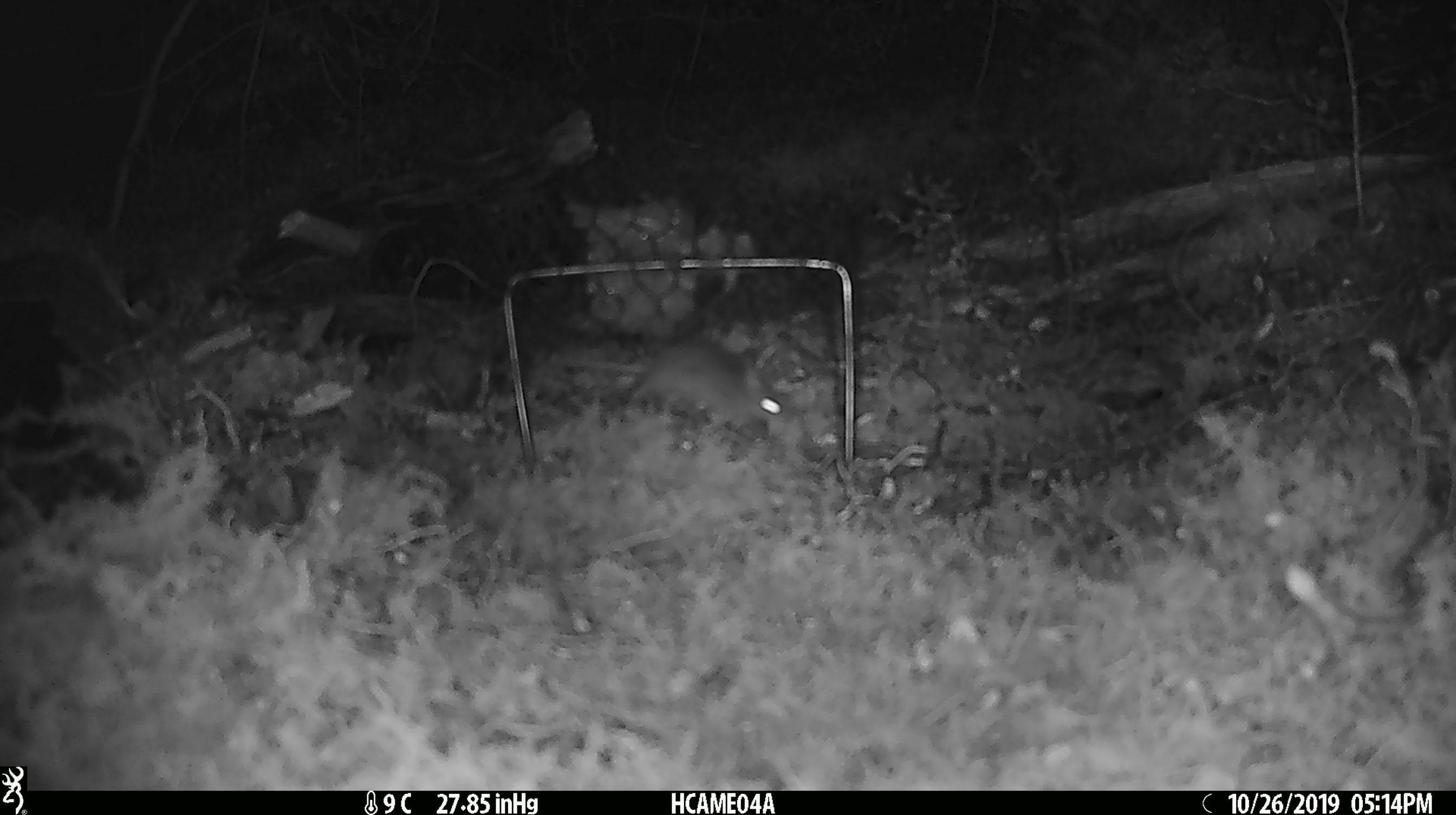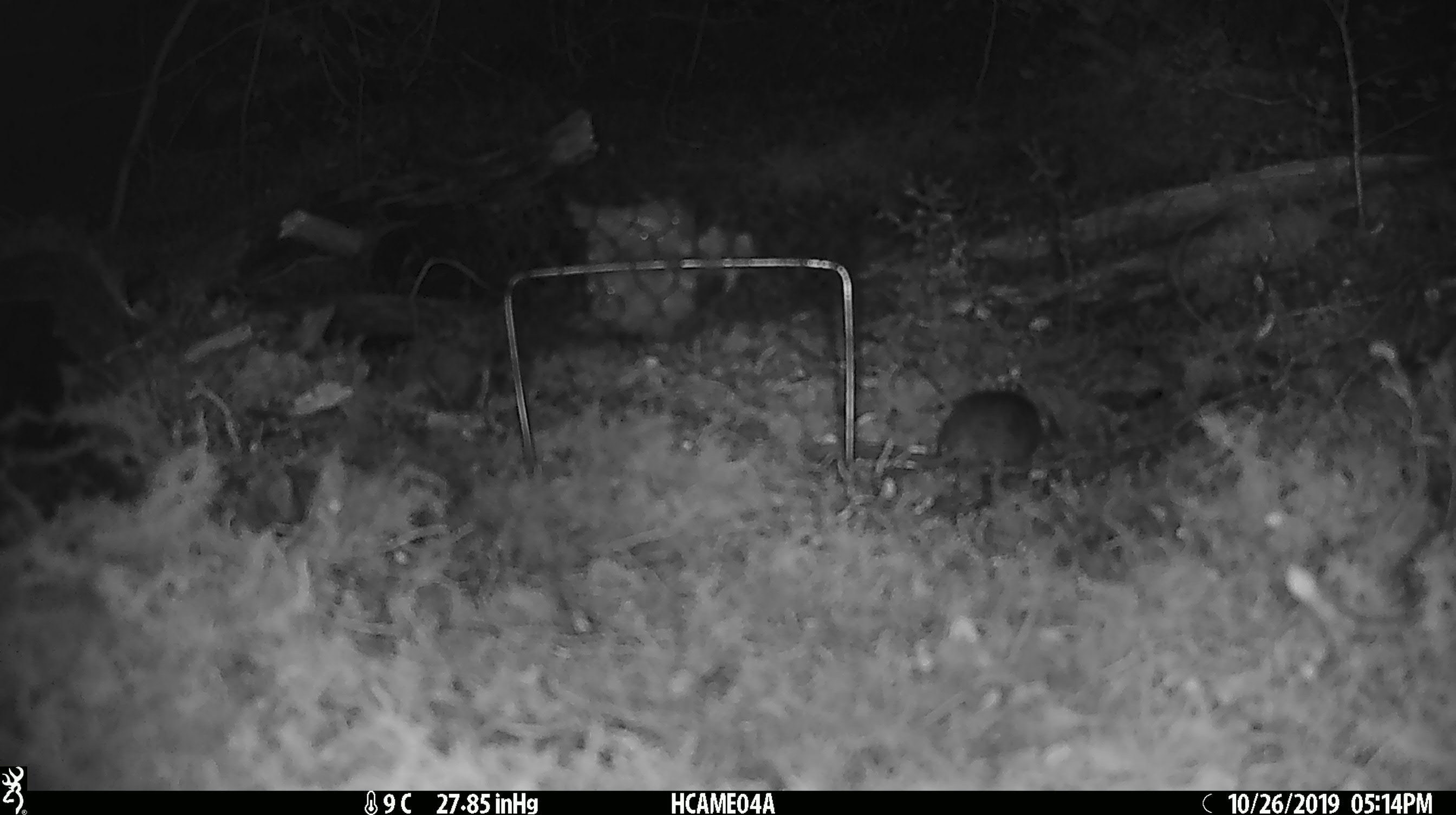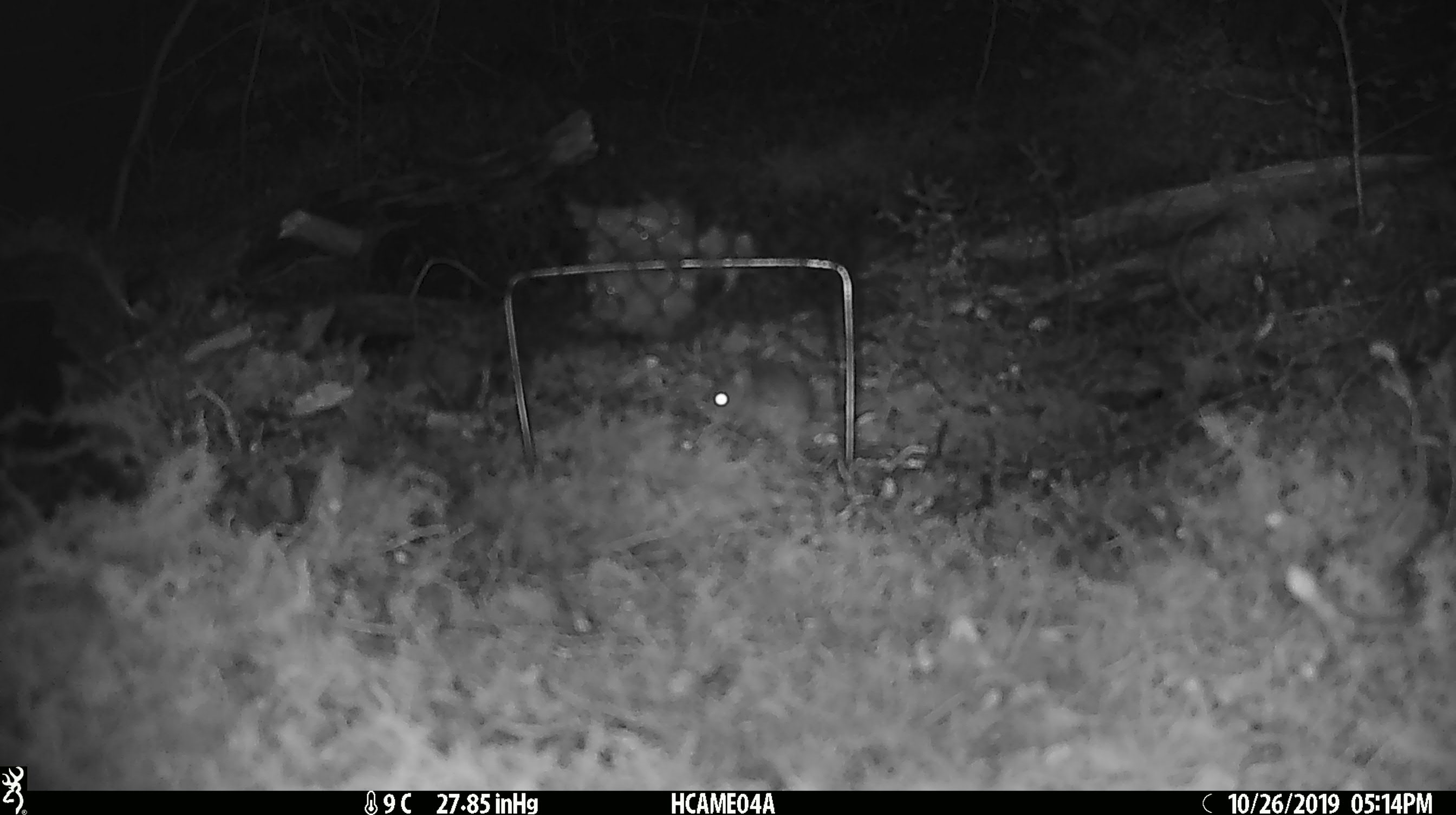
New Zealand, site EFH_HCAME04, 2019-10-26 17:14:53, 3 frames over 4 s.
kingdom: Animalia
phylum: Chordata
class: Mammalia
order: Rodentia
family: Muridae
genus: Mus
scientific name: Mus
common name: mouse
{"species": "mouse (Mus)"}